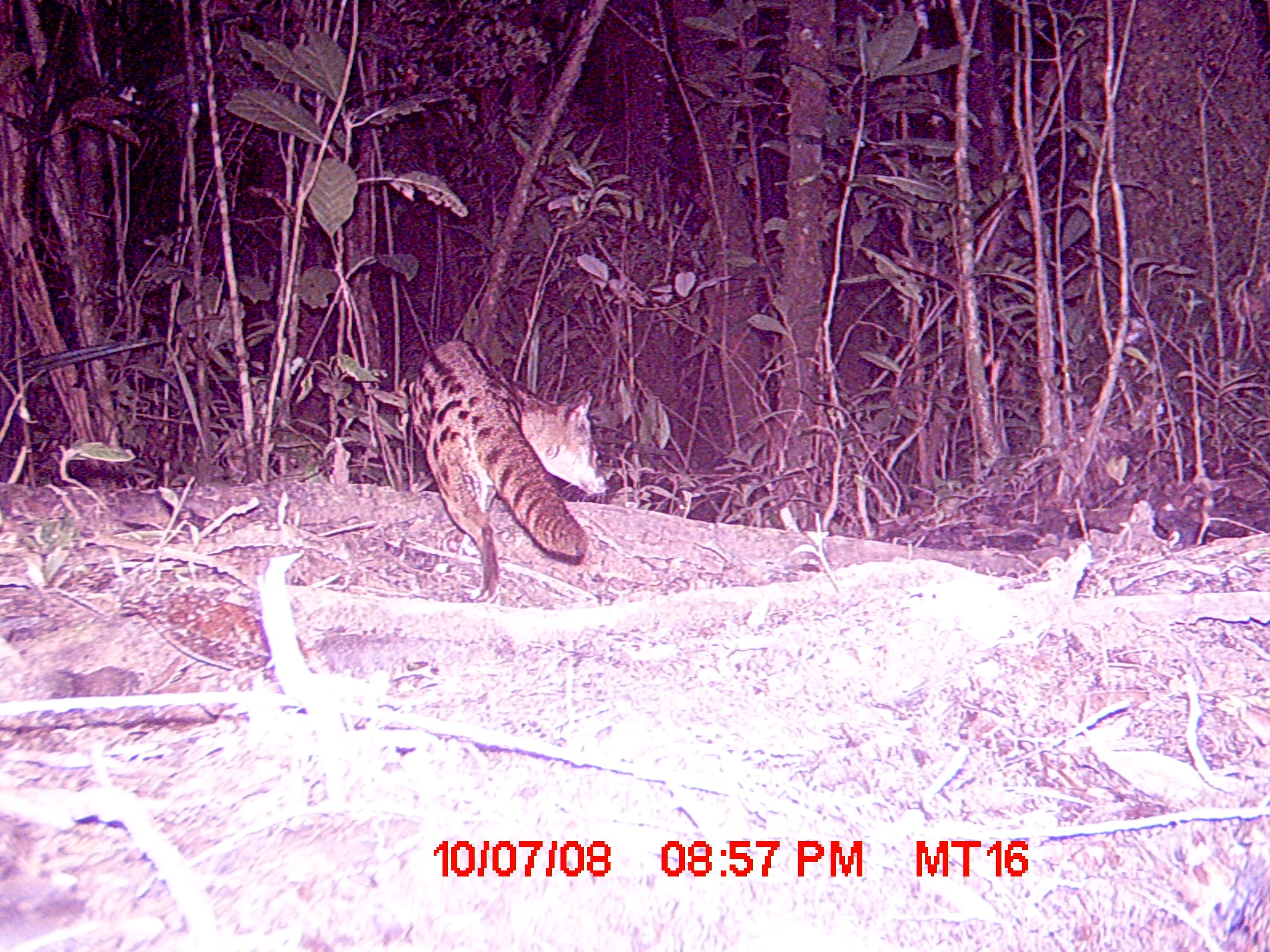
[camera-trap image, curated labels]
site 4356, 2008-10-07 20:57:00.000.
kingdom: Animalia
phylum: Chordata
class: Mammalia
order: Carnivora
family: Eupleridae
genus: Fossa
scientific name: Fossa fossana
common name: fanaloka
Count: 1.